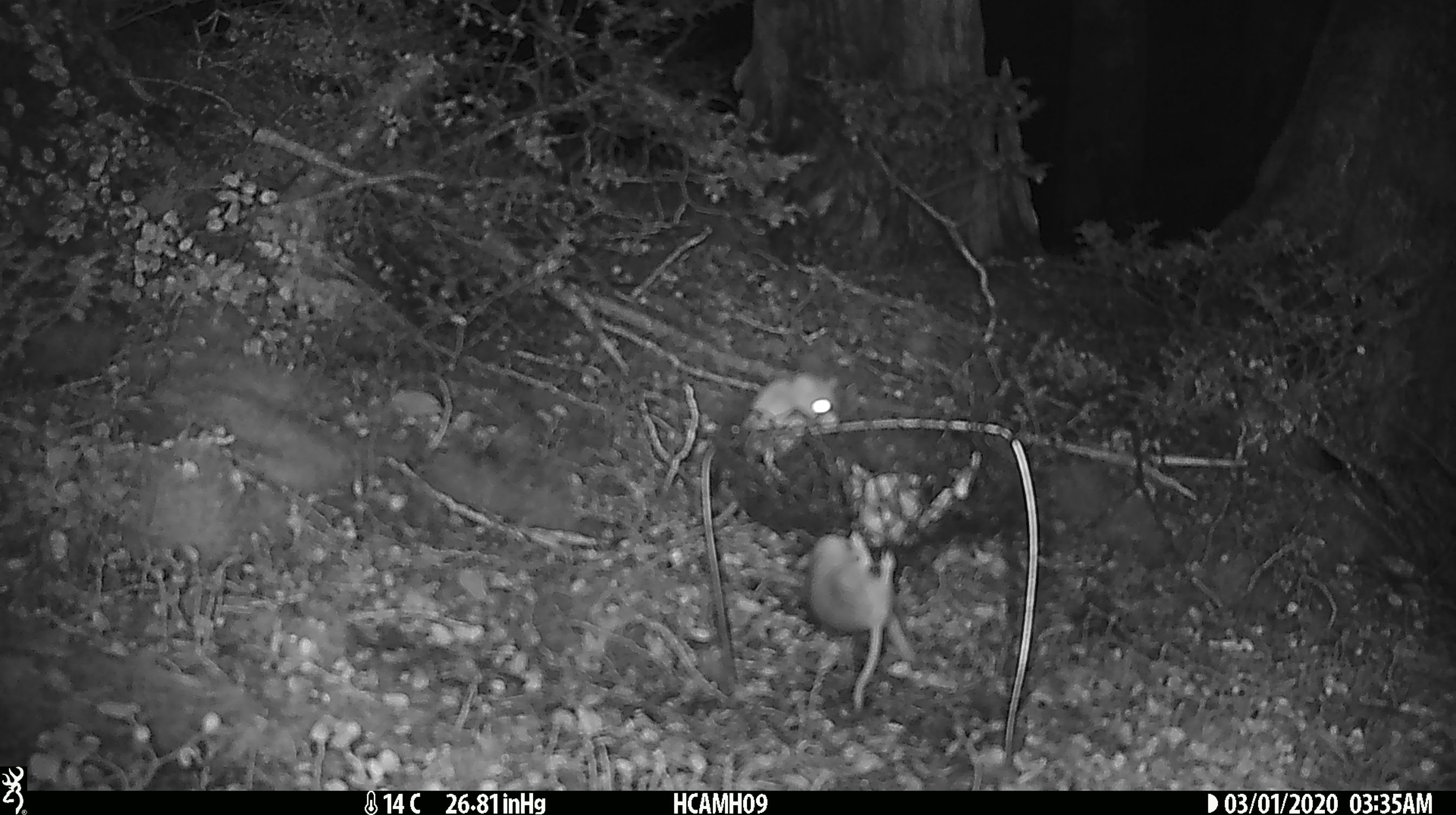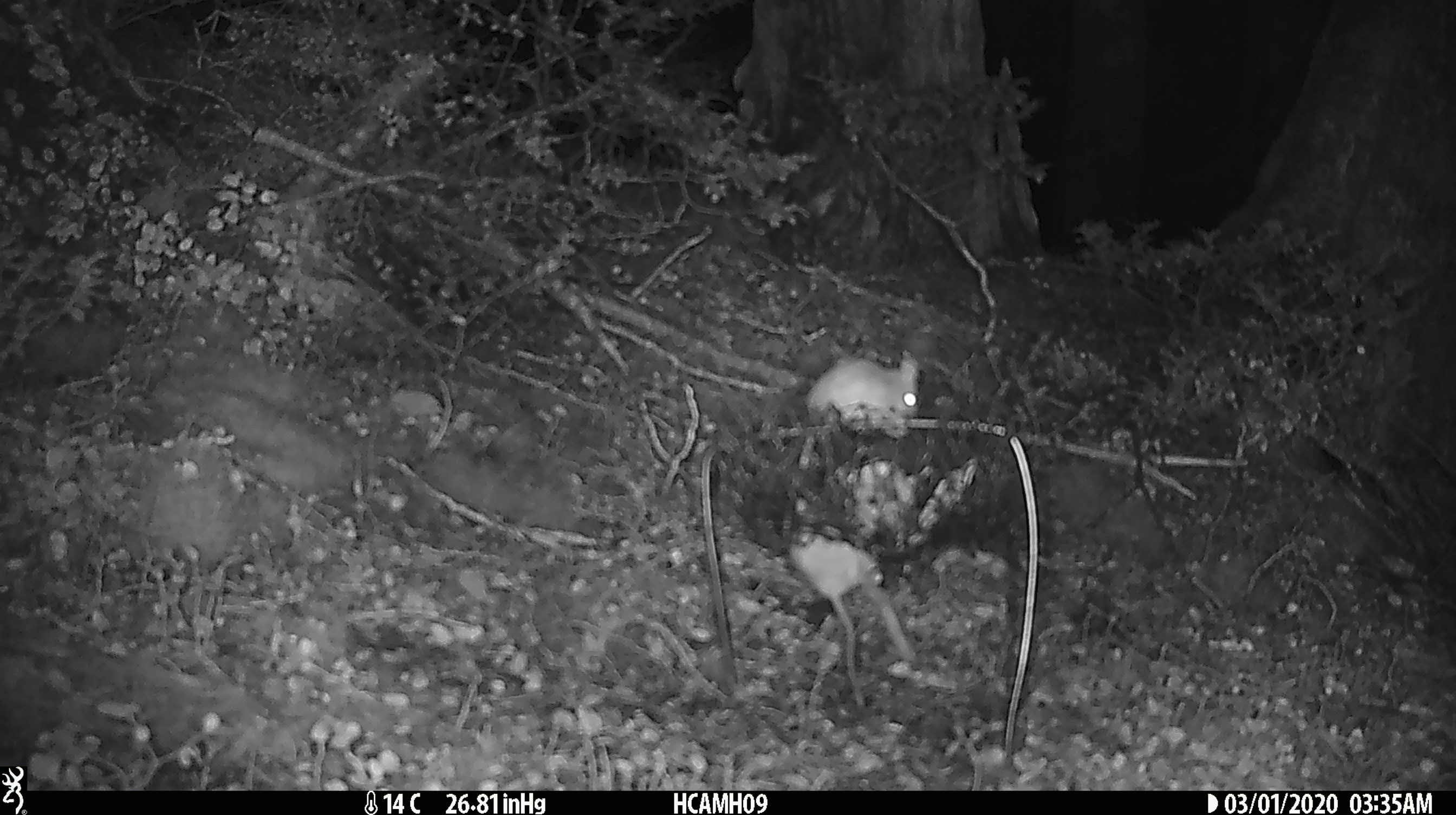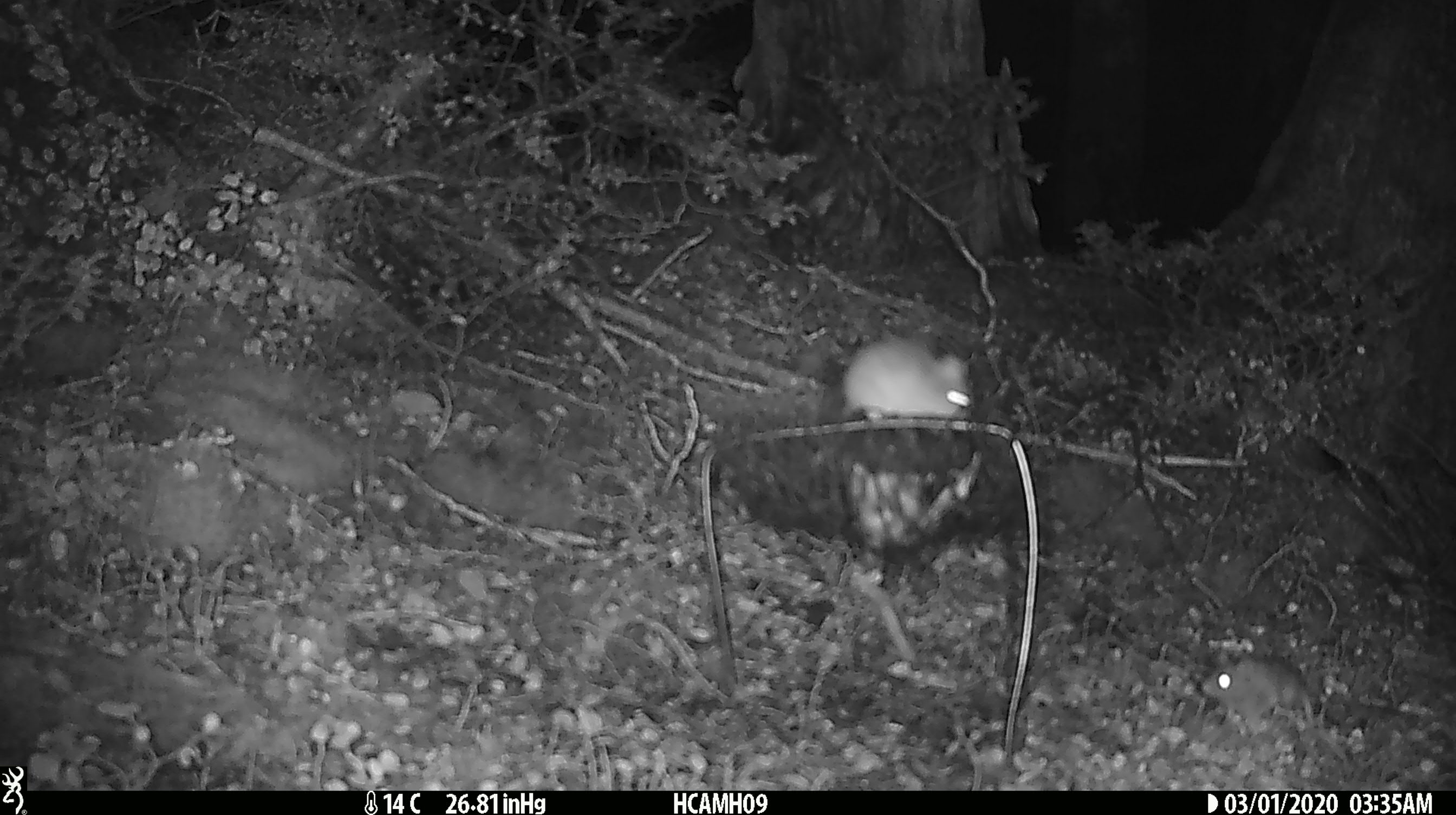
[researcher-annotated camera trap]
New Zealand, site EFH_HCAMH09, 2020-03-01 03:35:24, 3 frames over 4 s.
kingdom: Animalia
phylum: Chordata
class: Mammalia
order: Rodentia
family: Muridae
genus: Mus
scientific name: Mus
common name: mouse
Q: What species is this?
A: Mouse (Mus).